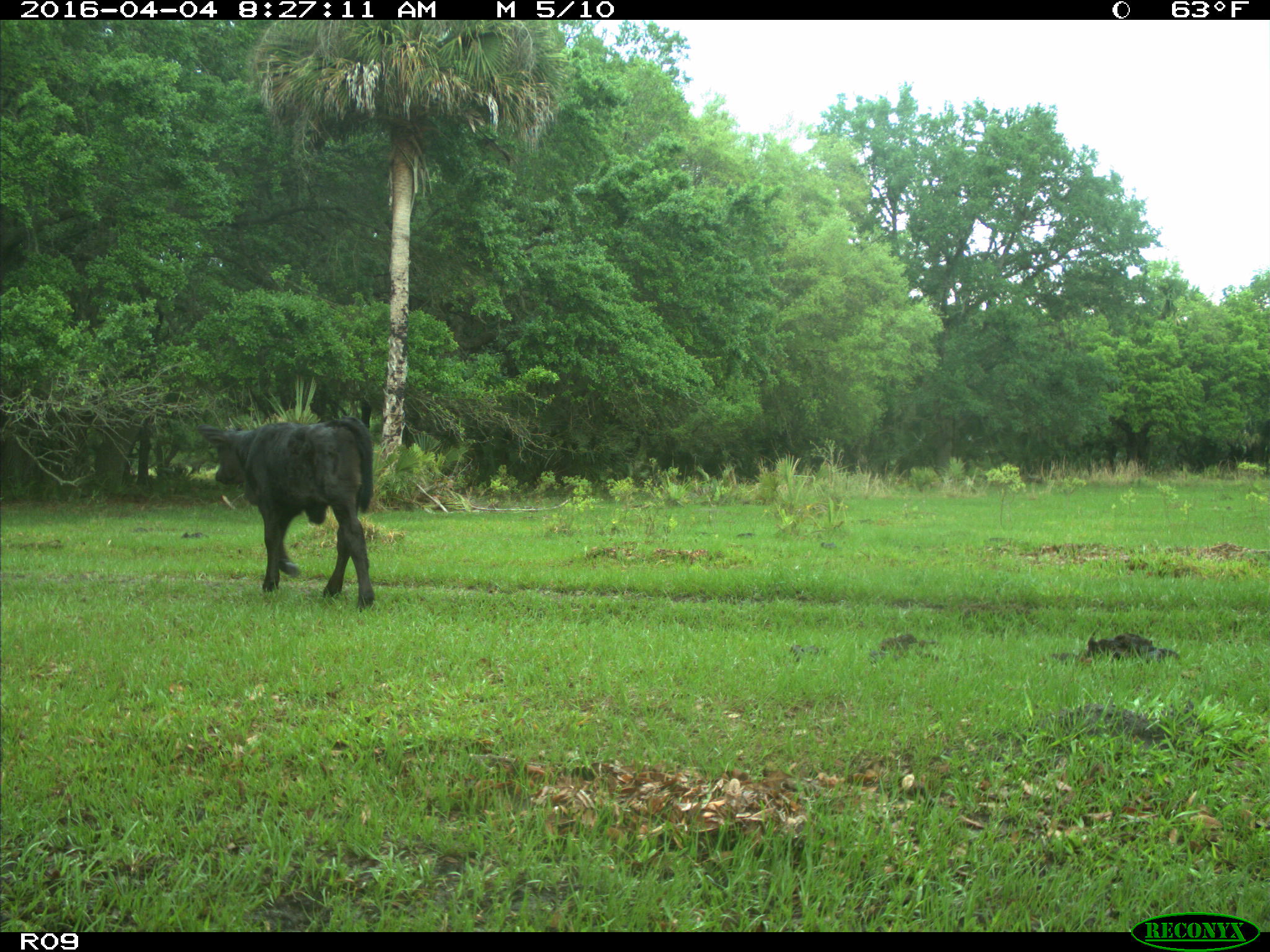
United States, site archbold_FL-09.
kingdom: Animalia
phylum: Chordata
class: Mammalia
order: Artiodactyla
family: Bovidae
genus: Bos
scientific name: Bos taurus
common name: domestic cow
Bos taurus (domestic cow).